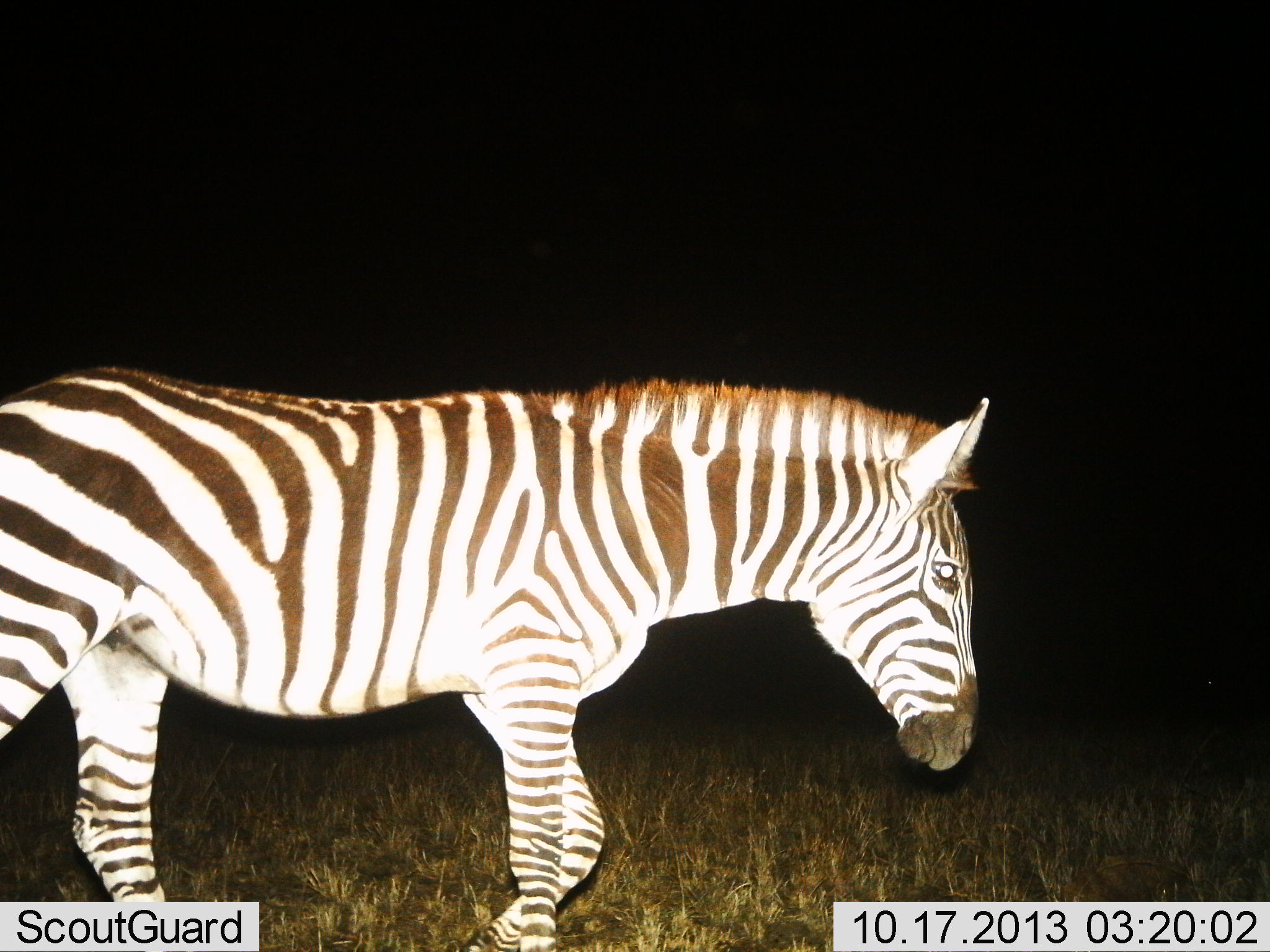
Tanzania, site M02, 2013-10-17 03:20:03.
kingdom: Animalia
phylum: Chordata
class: Mammalia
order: Perissodactyla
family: Equidae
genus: Equus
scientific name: Equus quagga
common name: plains zebra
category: zebra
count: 1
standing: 26%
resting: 0%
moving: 79%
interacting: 0%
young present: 0%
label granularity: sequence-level